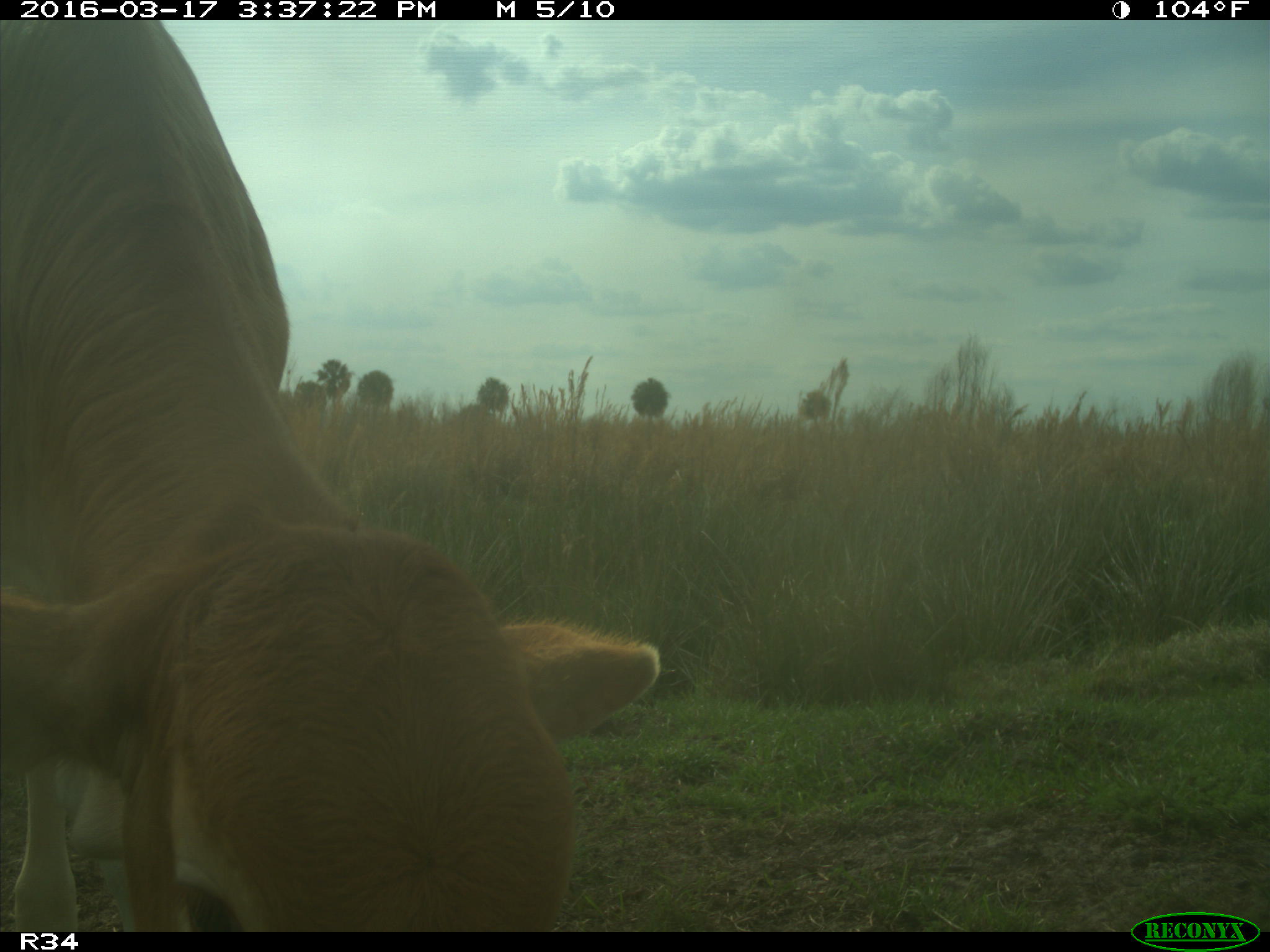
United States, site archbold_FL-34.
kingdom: Animalia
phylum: Chordata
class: Mammalia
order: Artiodactyla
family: Bovidae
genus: Bos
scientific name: Bos taurus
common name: domestic cow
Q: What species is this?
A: Bos taurus (domestic cow).